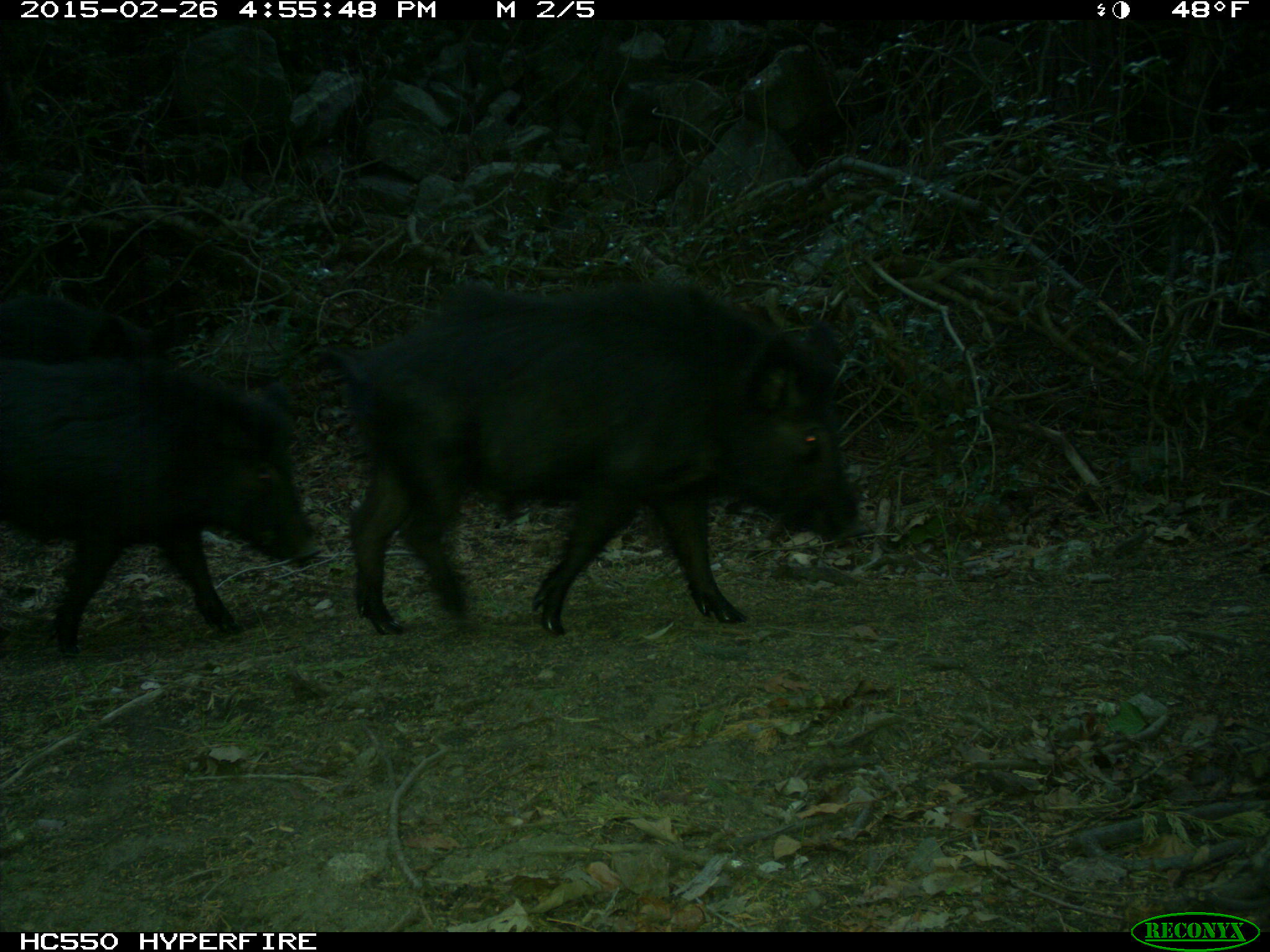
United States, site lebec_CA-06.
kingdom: Animalia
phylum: Chordata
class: Mammalia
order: Artiodactyla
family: Suidae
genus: Sus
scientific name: Sus scrofa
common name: wild boar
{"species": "Sus scrofa (wild boar)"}